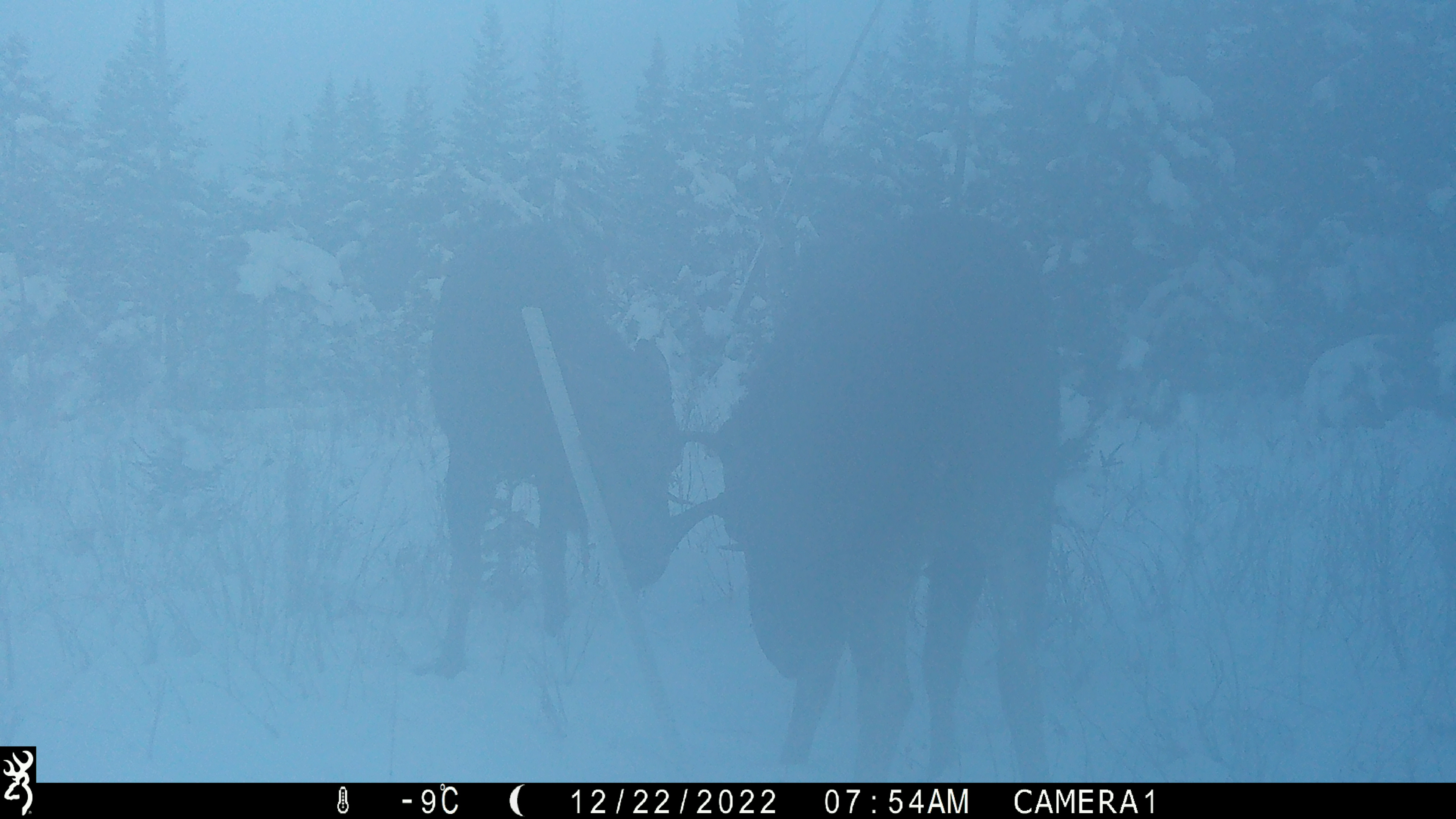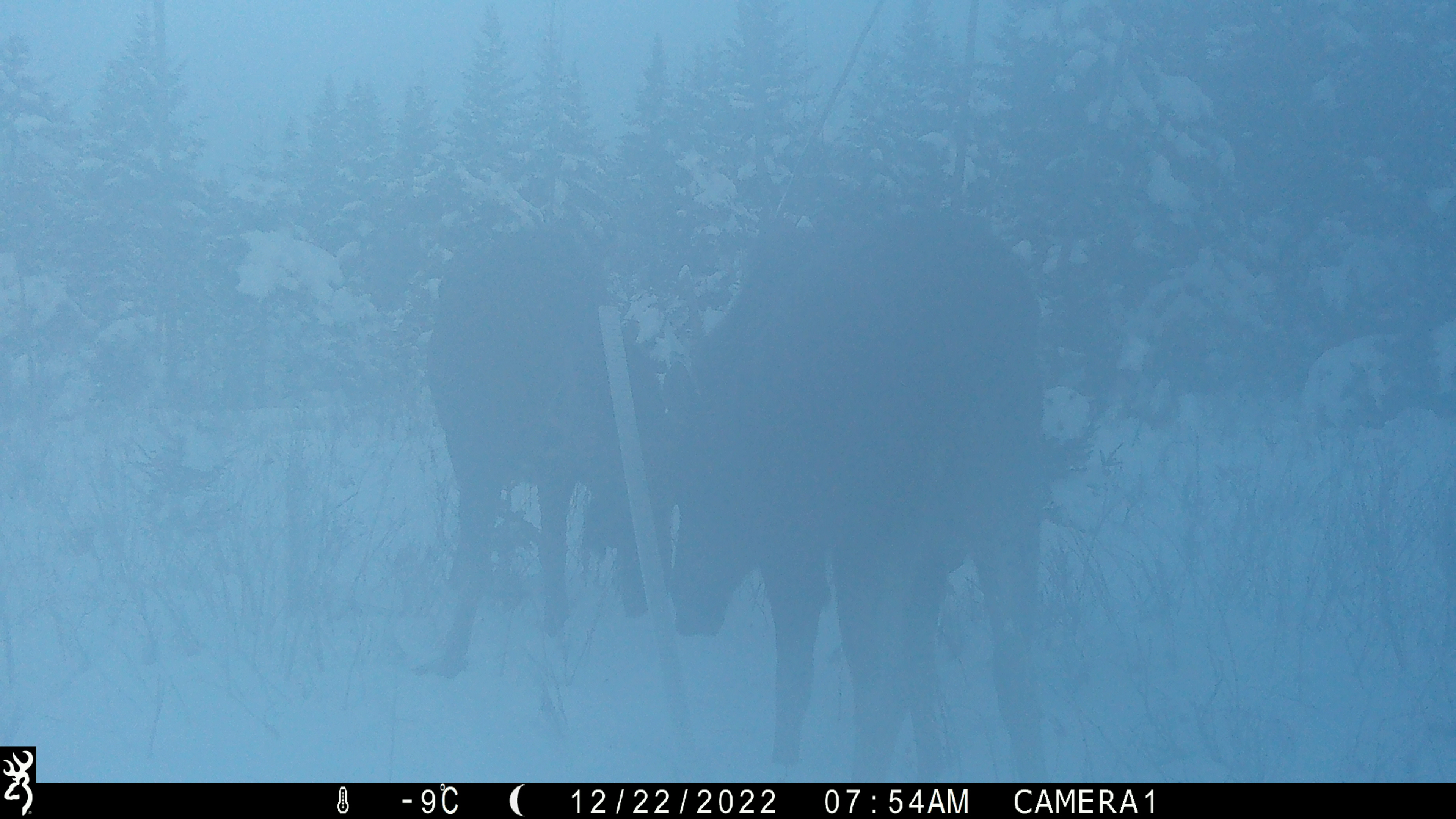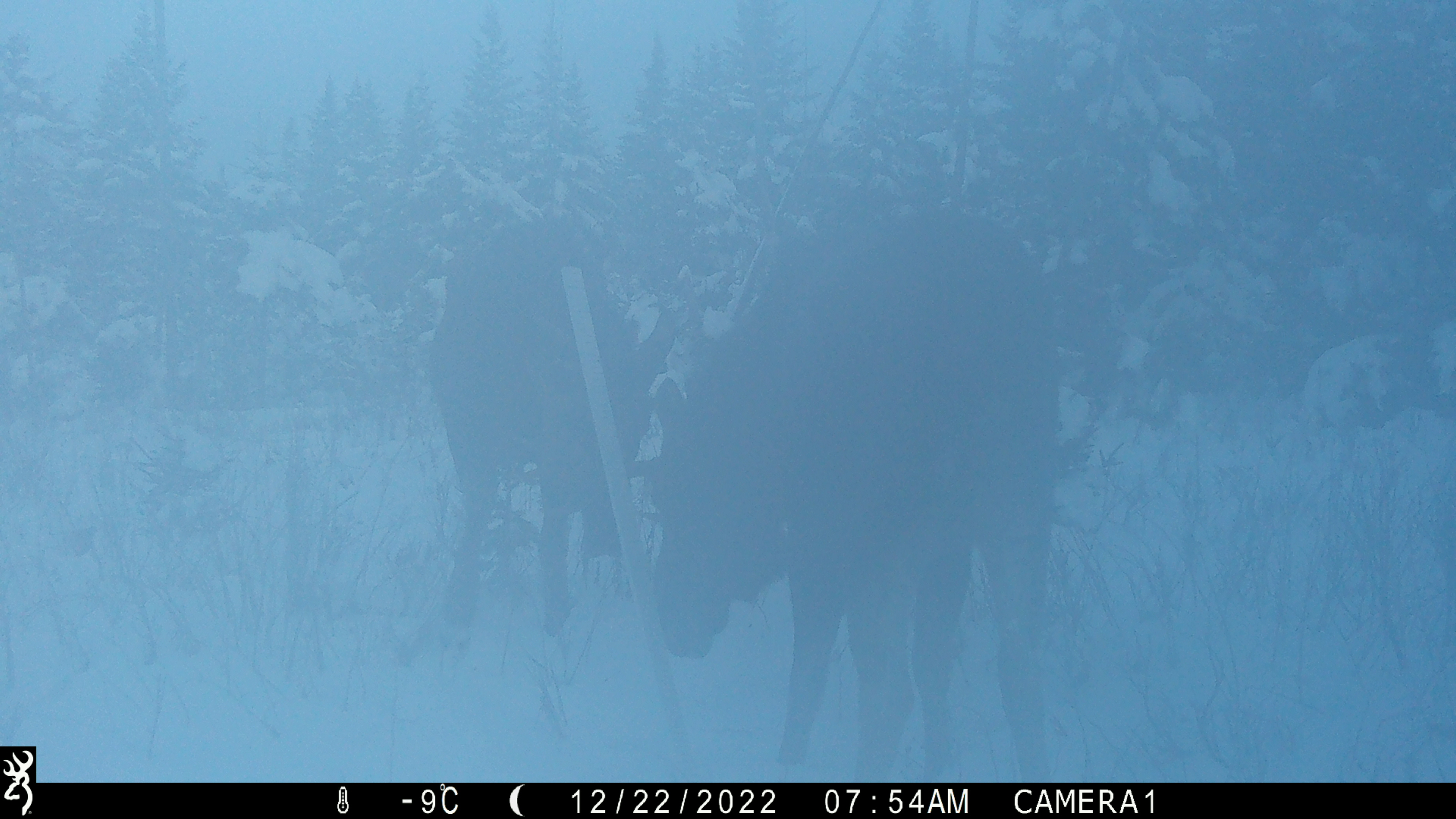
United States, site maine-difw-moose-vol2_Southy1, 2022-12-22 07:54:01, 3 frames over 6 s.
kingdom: Animalia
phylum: Chordata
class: Mammalia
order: Artiodactyla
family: Cervidae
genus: Alces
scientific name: Alces alces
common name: moose